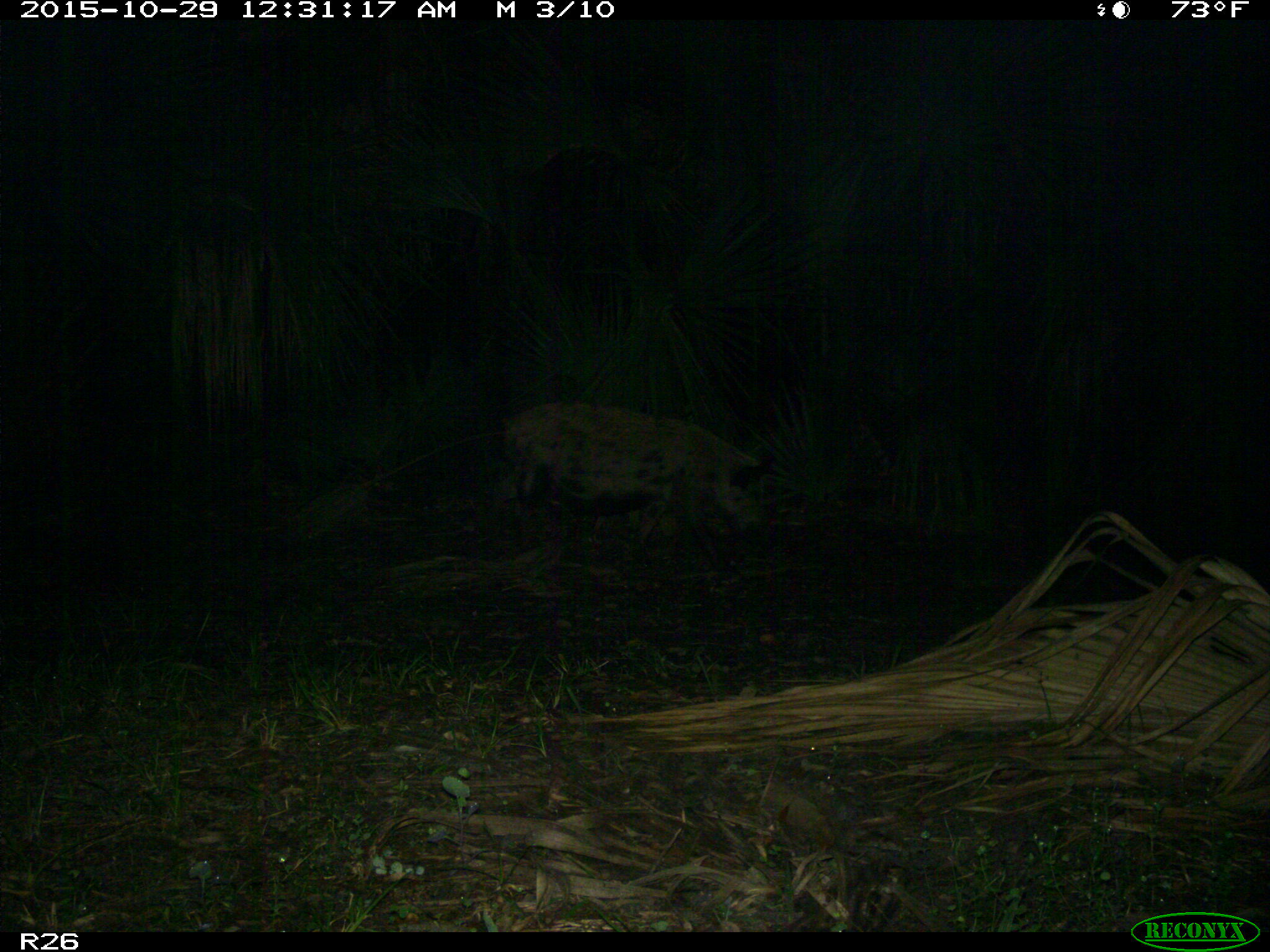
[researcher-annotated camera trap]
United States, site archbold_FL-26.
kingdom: Animalia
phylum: Chordata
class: Mammalia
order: Artiodactyla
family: Suidae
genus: Sus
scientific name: Sus scrofa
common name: wild boar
Sus scrofa (wild boar).